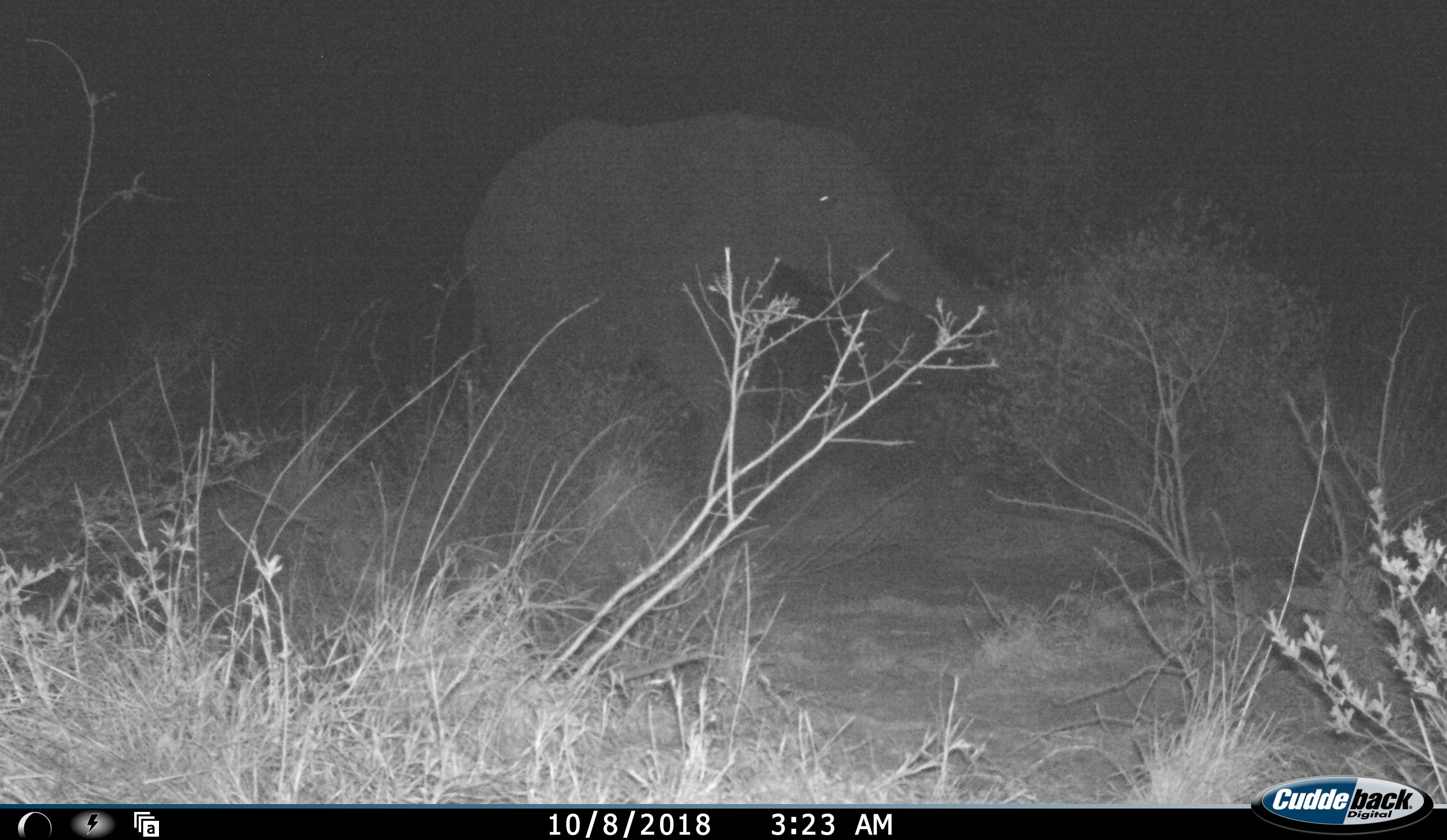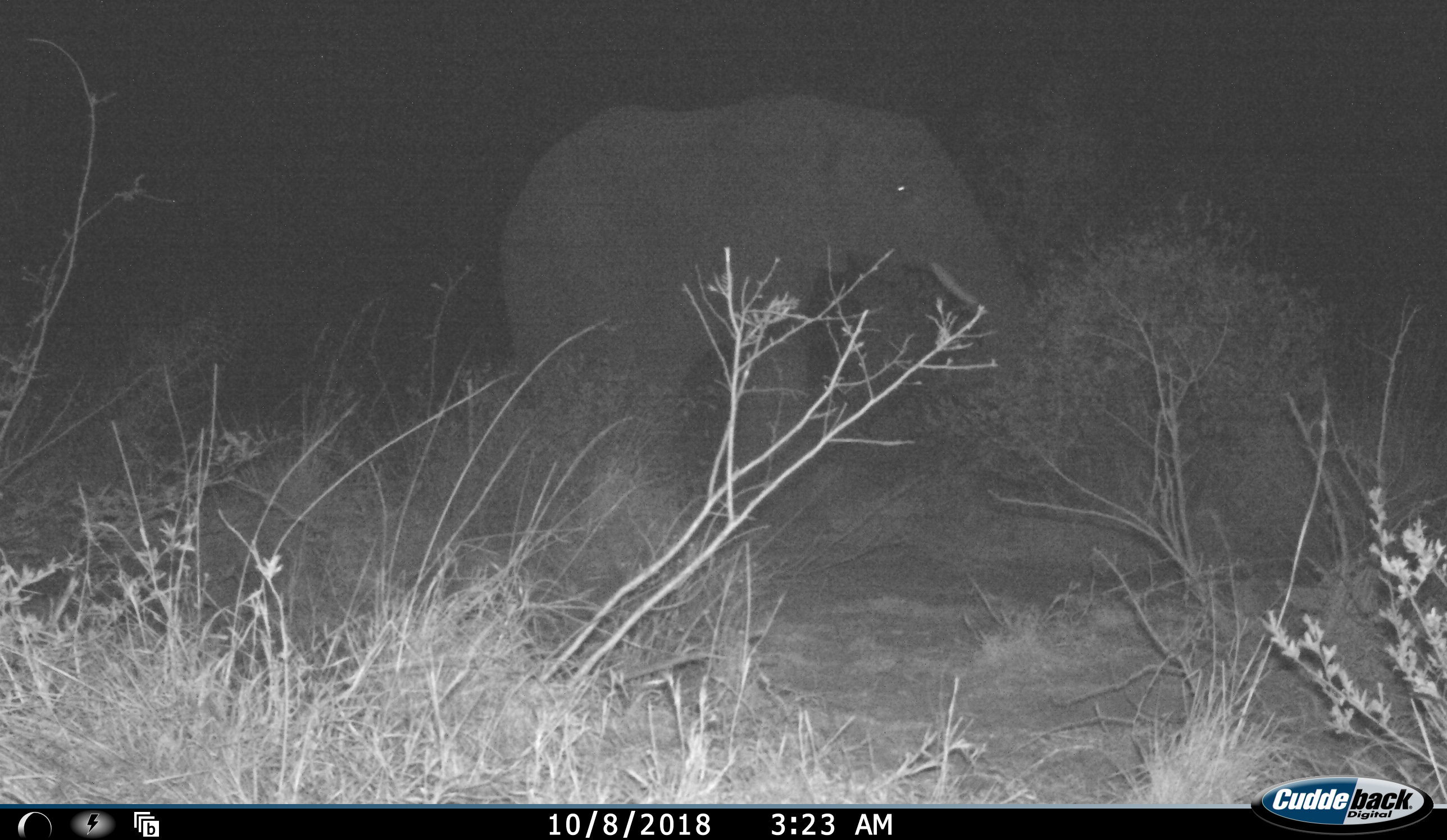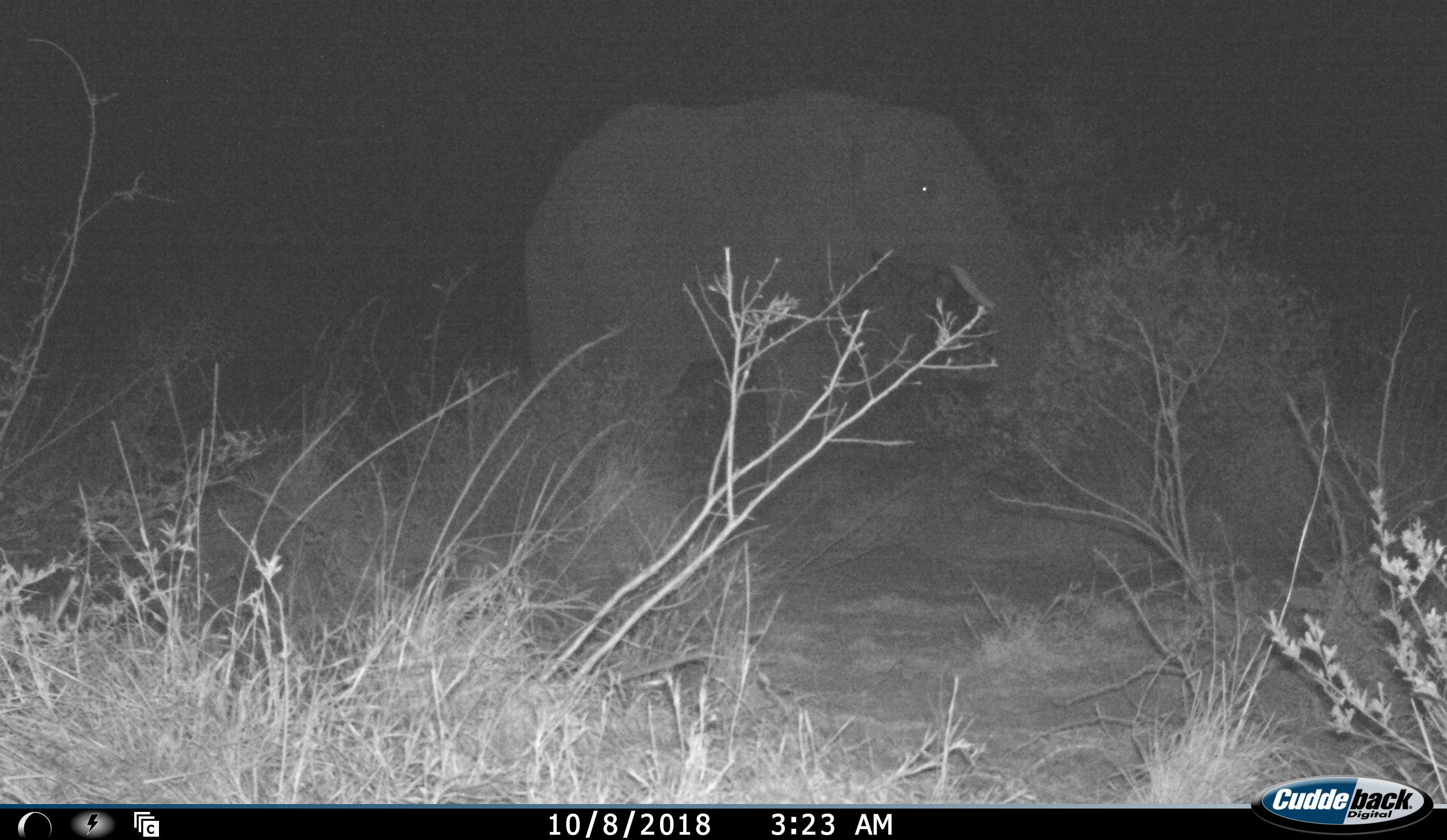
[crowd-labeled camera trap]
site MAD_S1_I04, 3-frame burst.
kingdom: Animalia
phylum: Chordata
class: Mammalia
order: Proboscidea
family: Elephantidae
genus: Loxodonta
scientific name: Loxodonta africana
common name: african bush elephant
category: elephant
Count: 1.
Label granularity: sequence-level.